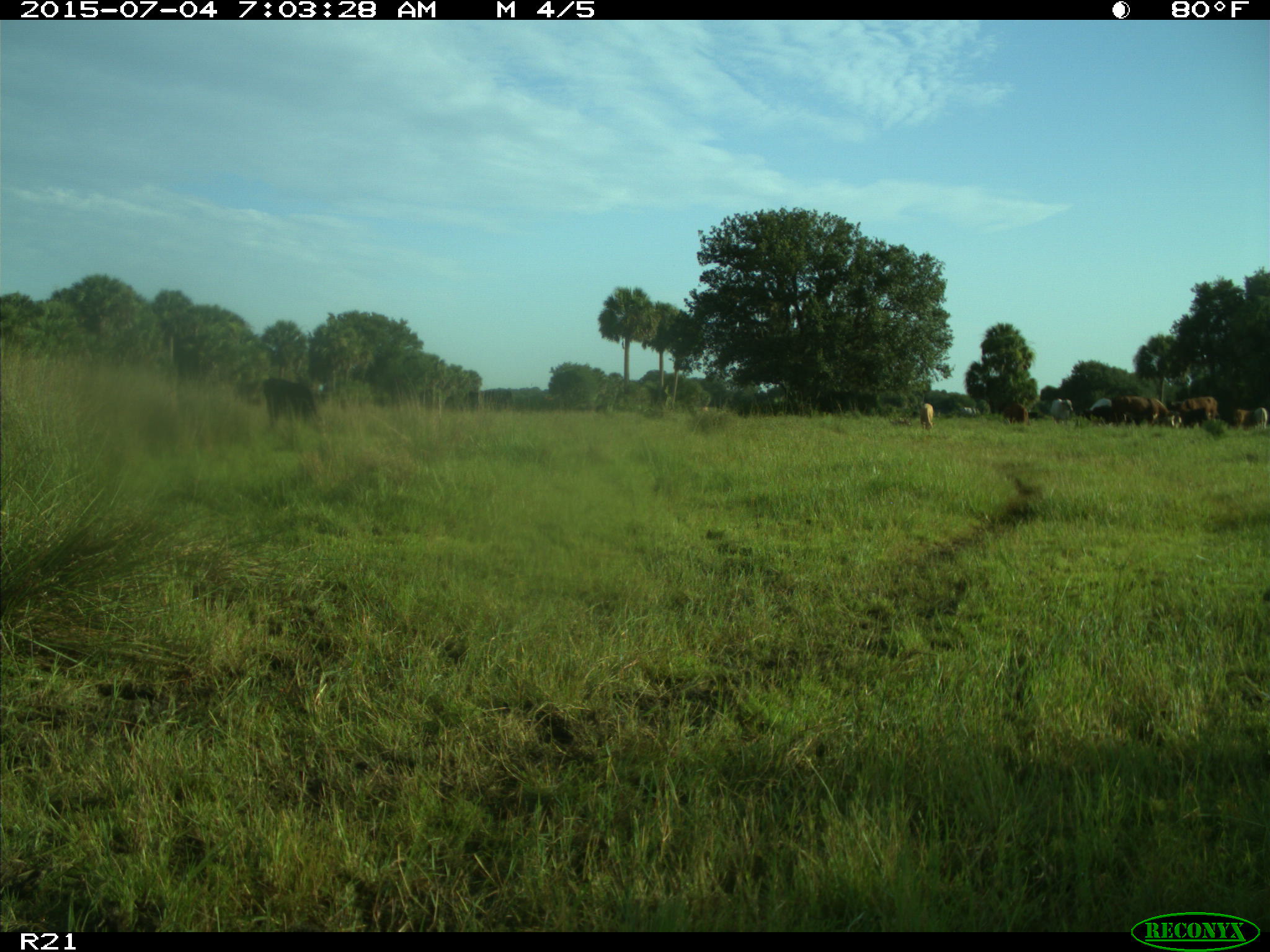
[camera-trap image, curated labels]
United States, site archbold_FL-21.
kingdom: Animalia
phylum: Chordata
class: Mammalia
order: Artiodactyla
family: Bovidae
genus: Bos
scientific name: Bos taurus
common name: domestic cow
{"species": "Bos taurus (domestic cow)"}